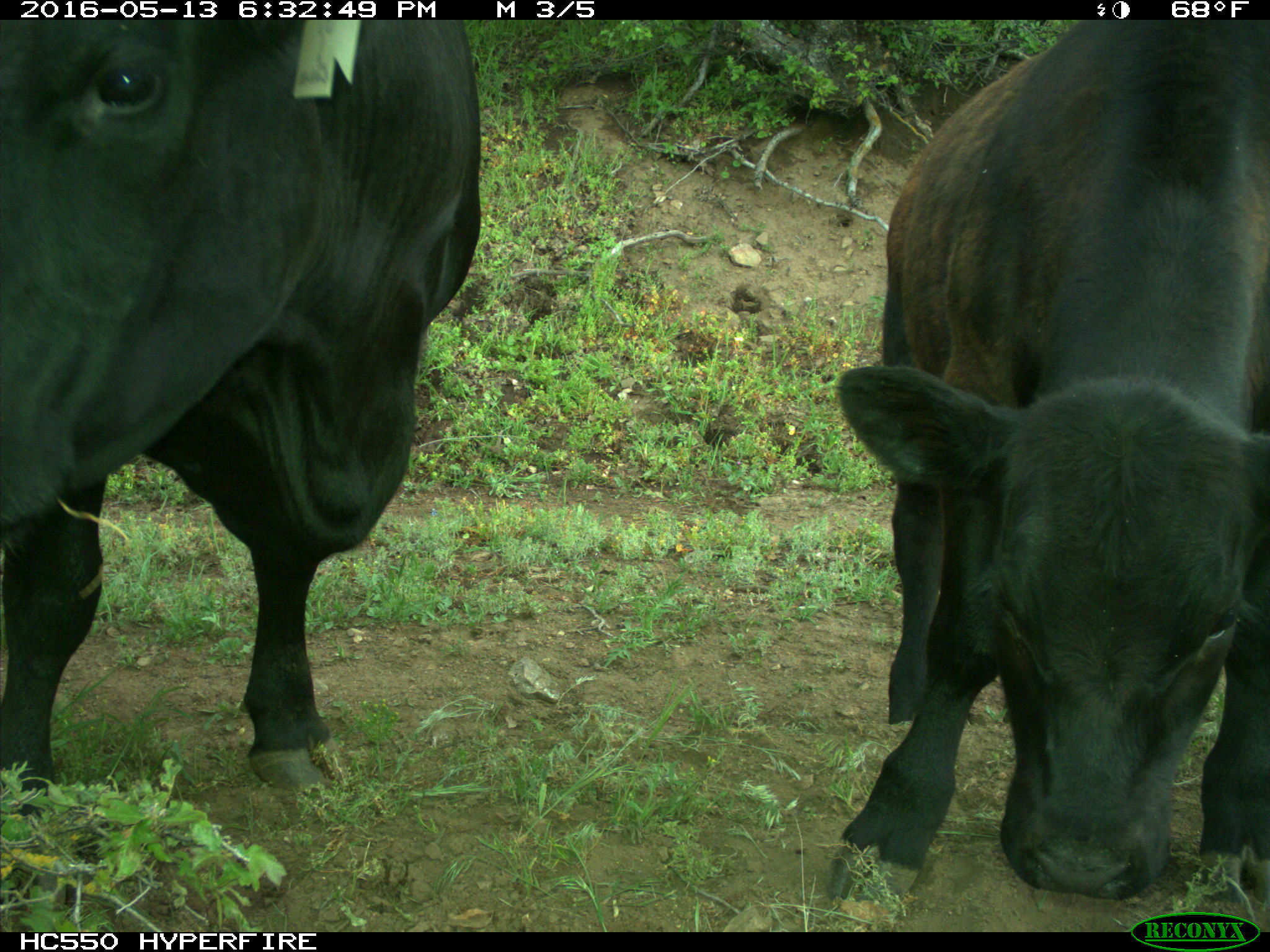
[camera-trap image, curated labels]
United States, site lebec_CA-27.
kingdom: Animalia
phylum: Chordata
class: Mammalia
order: Artiodactyla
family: Bovidae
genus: Bos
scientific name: Bos taurus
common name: domestic cow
Bos taurus (domestic cow).